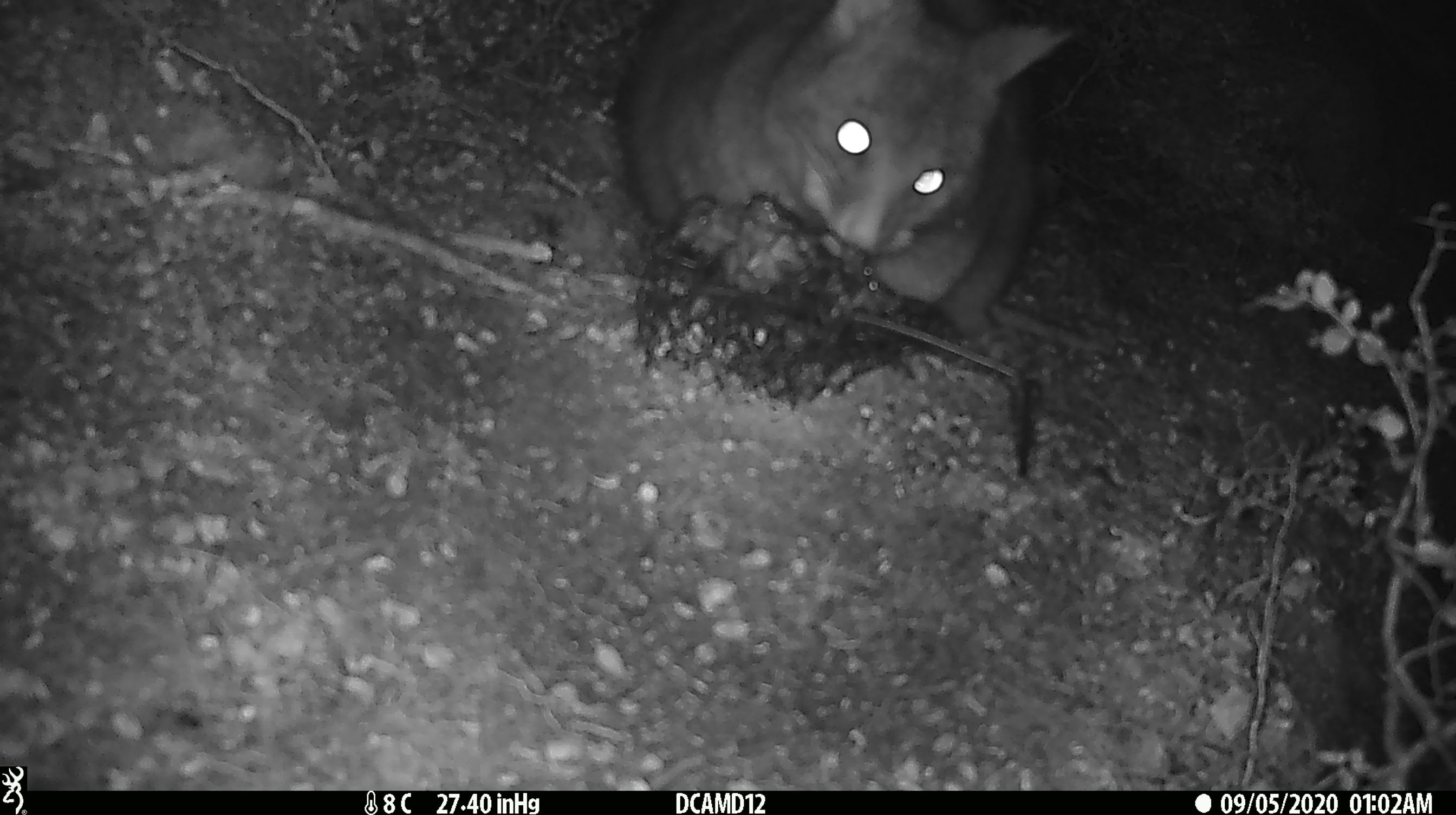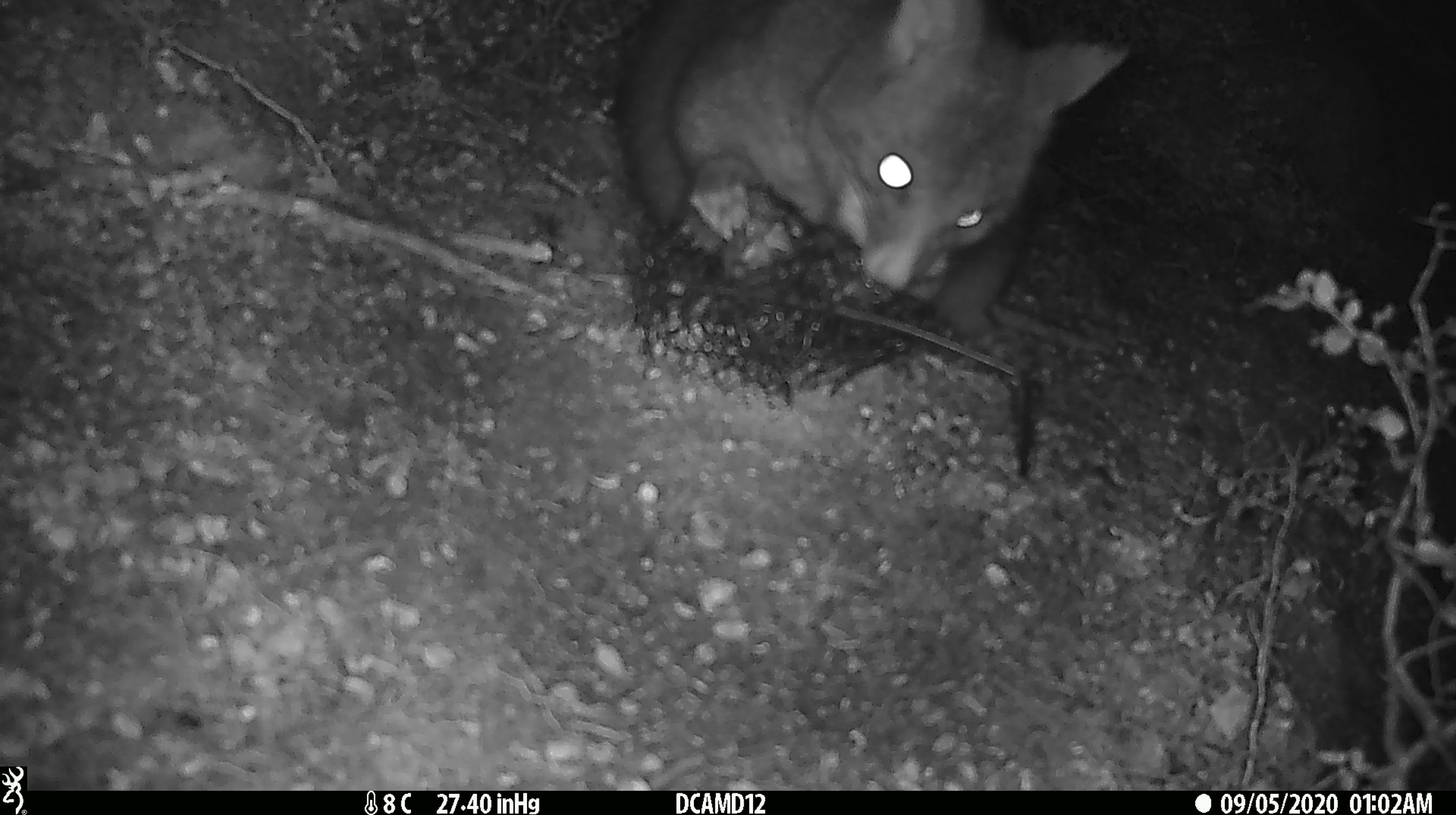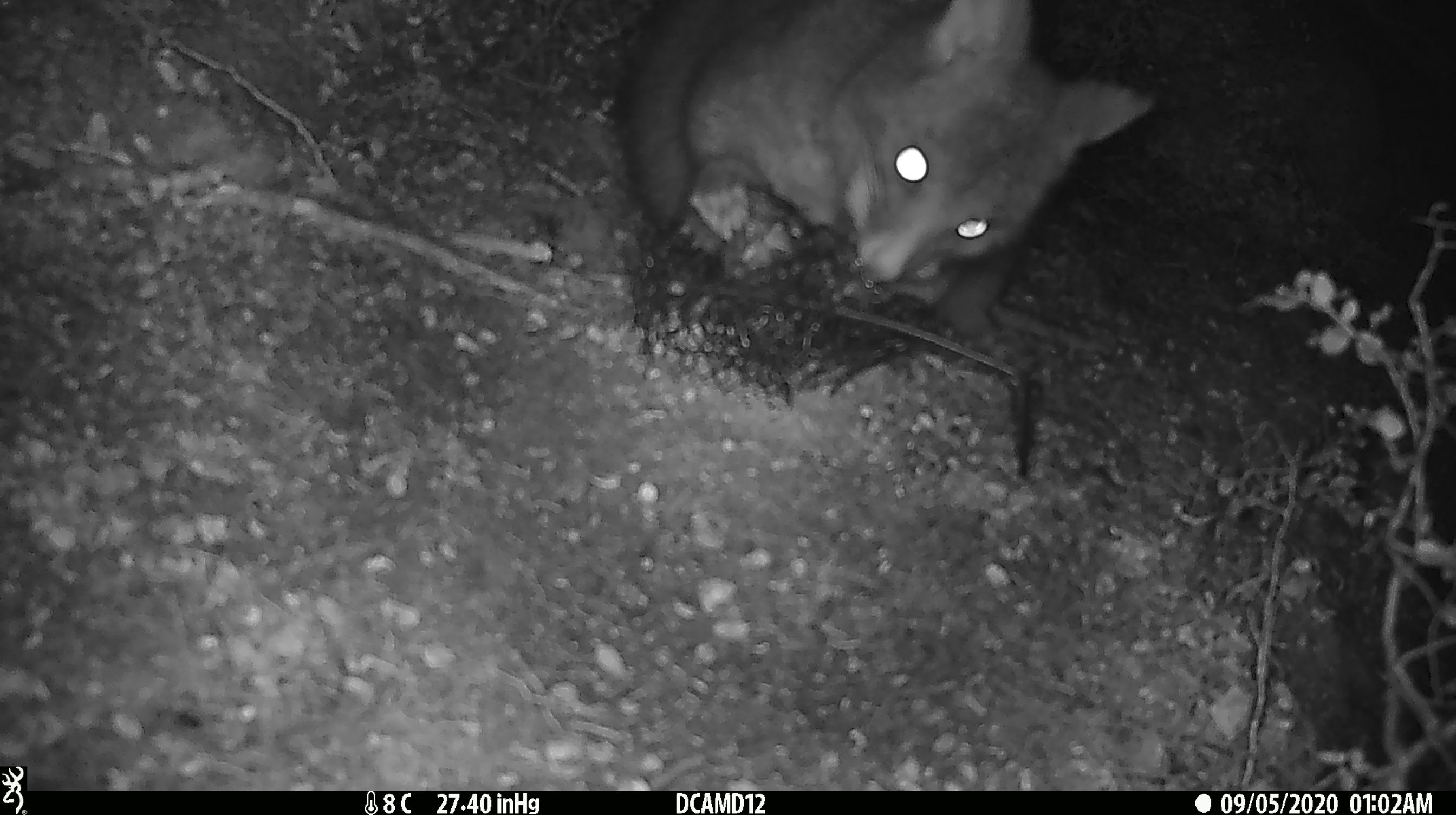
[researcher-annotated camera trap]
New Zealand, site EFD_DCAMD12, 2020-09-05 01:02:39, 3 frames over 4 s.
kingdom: Animalia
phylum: Chordata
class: Mammalia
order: Diprotodontia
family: Phalangeridae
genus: Trichosurus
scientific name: Trichosurus vulpecula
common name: common brushtail possum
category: possum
Possum (common brushtail possum) (Trichosurus vulpecula).